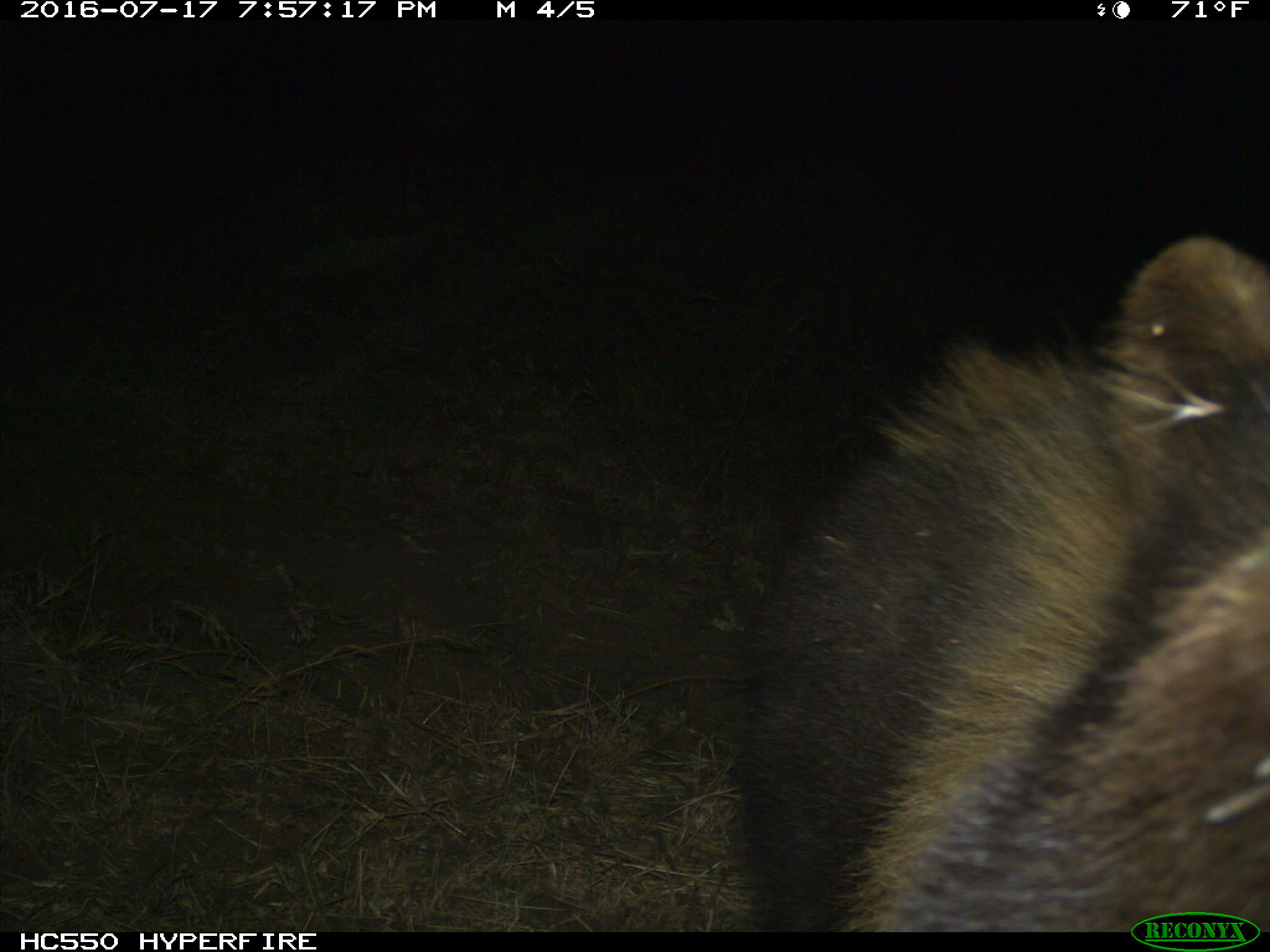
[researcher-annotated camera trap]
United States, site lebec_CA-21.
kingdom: Animalia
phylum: Chordata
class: Mammalia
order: Carnivora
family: Ursidae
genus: Ursus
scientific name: Ursus americanus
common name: american black bear